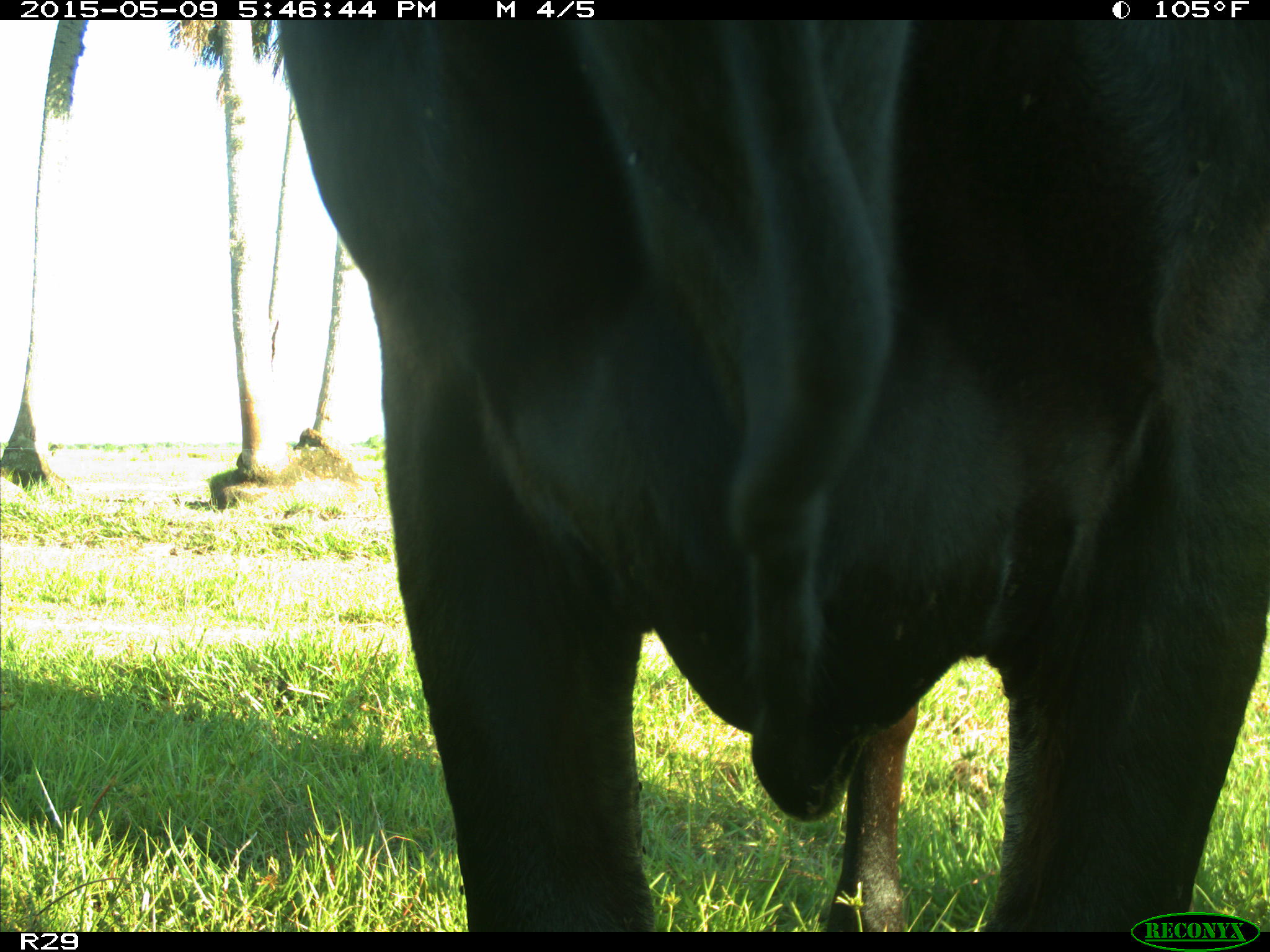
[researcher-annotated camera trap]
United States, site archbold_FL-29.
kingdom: Animalia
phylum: Chordata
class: Mammalia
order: Artiodactyla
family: Bovidae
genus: Bos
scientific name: Bos taurus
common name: domestic cow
Bos taurus (domestic cow).